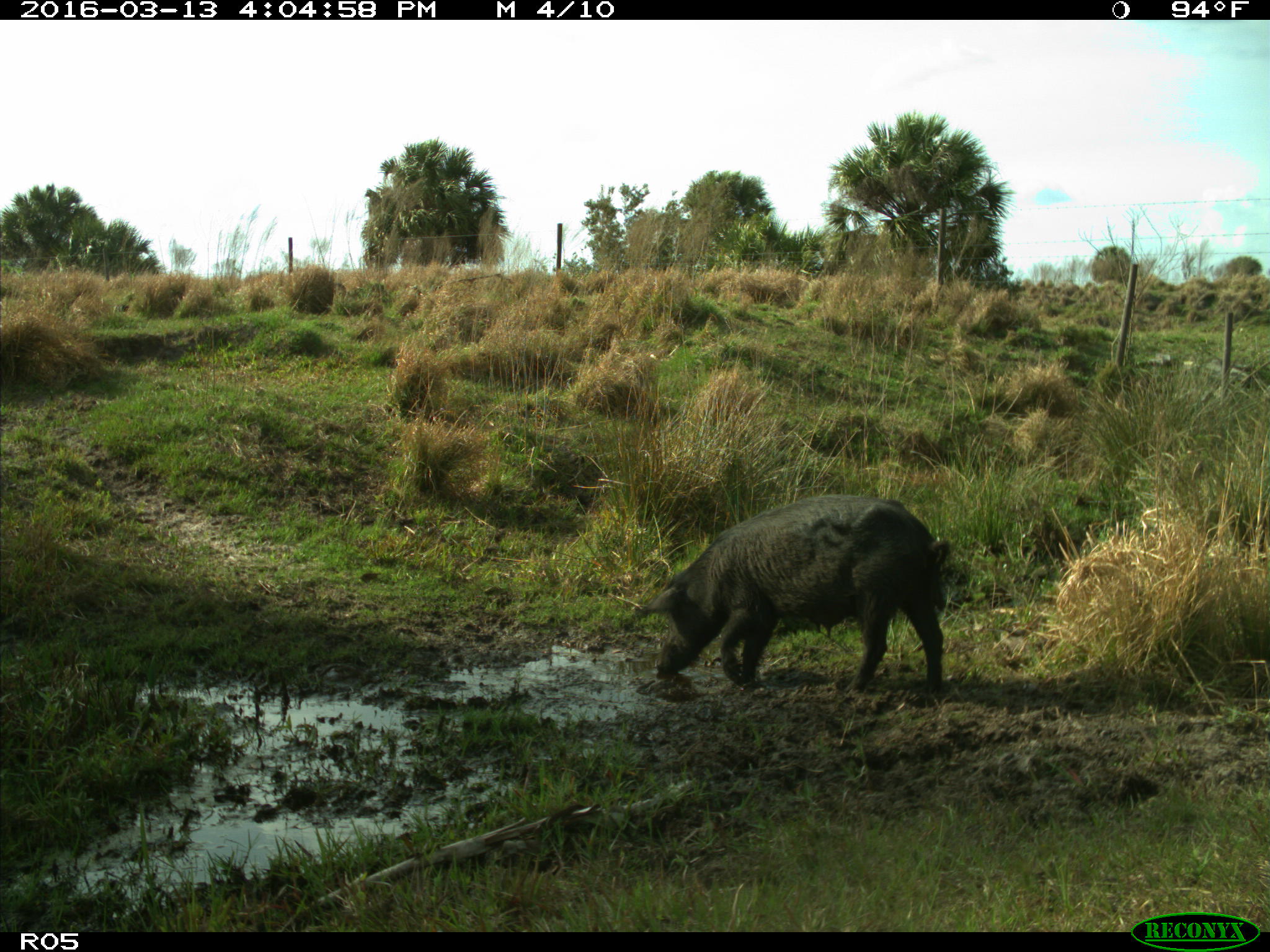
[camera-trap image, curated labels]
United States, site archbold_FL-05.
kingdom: Animalia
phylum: Chordata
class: Mammalia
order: Artiodactyla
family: Suidae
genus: Sus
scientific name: Sus scrofa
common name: wild boar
Sus scrofa (wild boar).